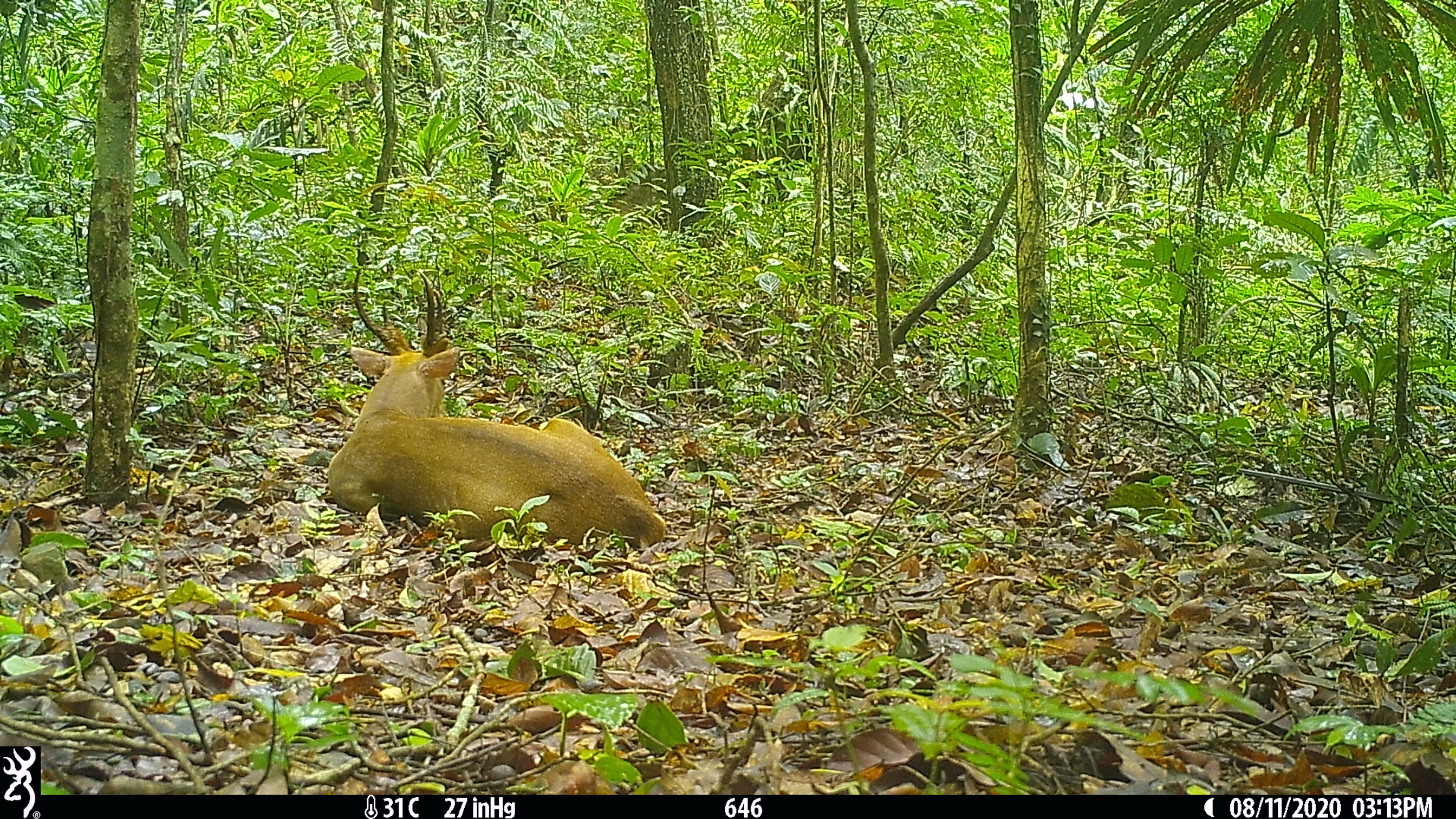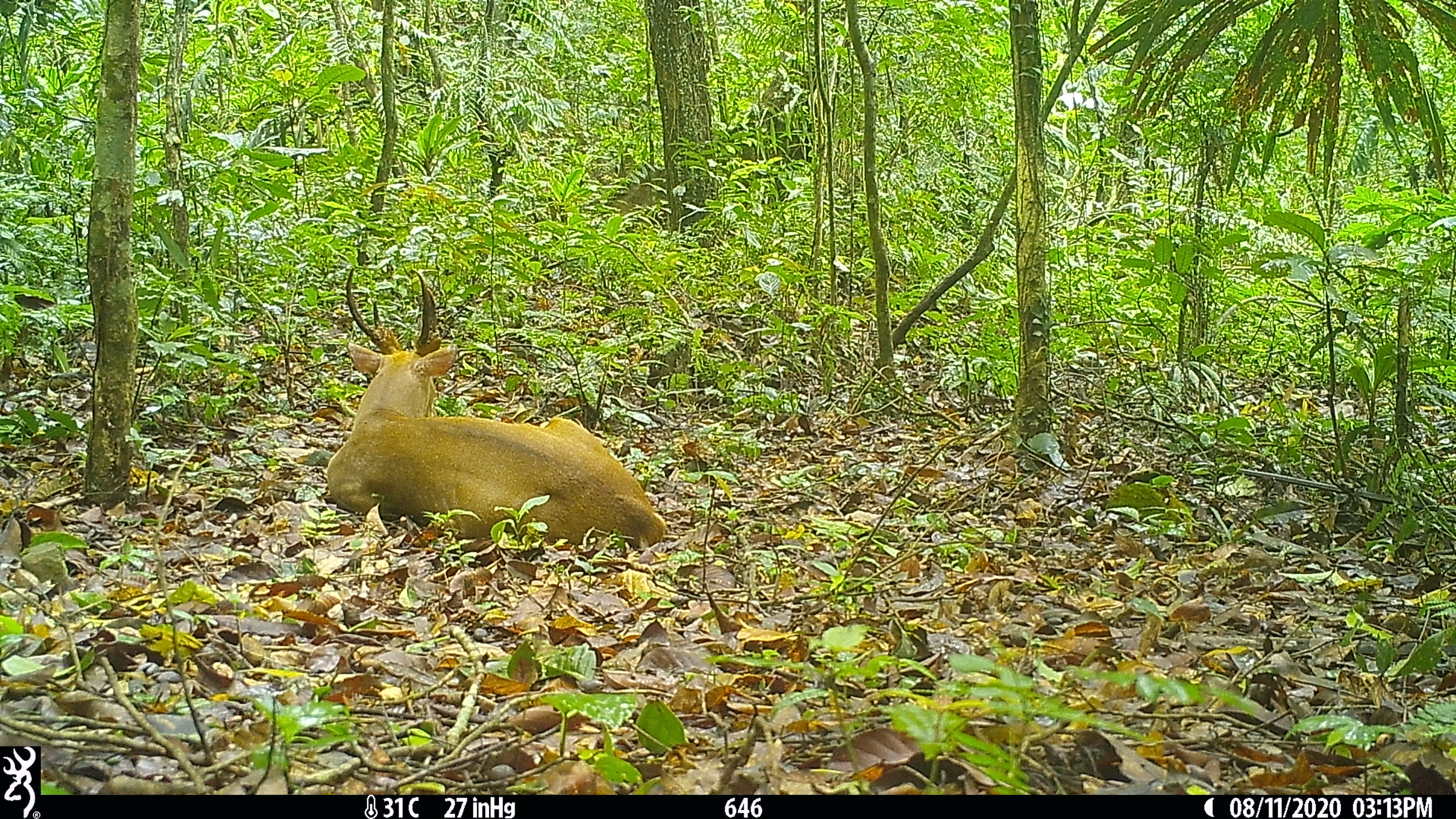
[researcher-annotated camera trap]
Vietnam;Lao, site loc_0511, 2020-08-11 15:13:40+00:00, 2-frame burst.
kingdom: Animalia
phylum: Chordata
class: Mammalia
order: Artiodactyla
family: Cervidae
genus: Muntiacus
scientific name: Muntiacus vuquangensis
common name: large-antlered muntjac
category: large antlered muntjac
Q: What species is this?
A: Large antlered muntjac (large-antlered muntjac) (Muntiacus vuquangensis).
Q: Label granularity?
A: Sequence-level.